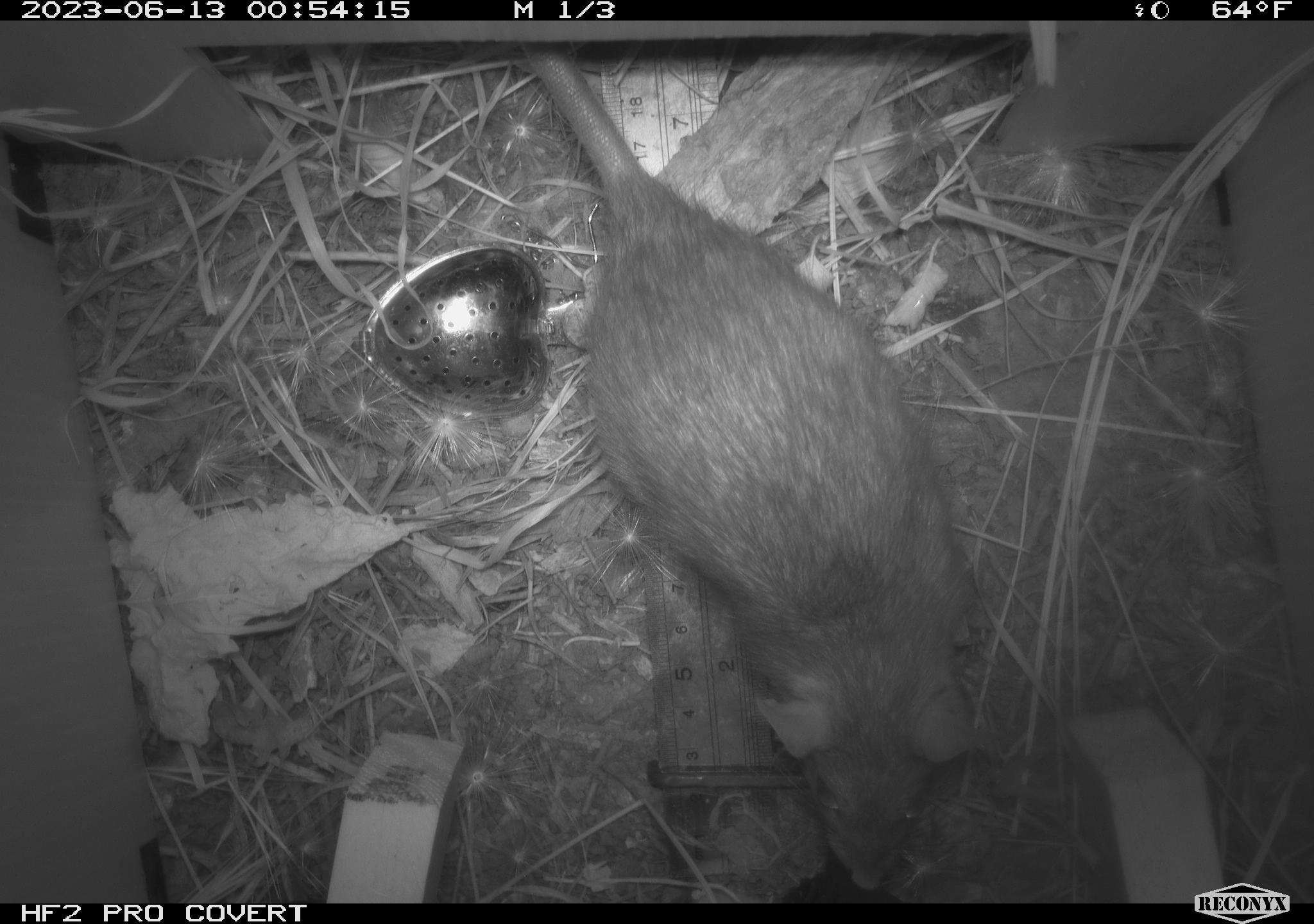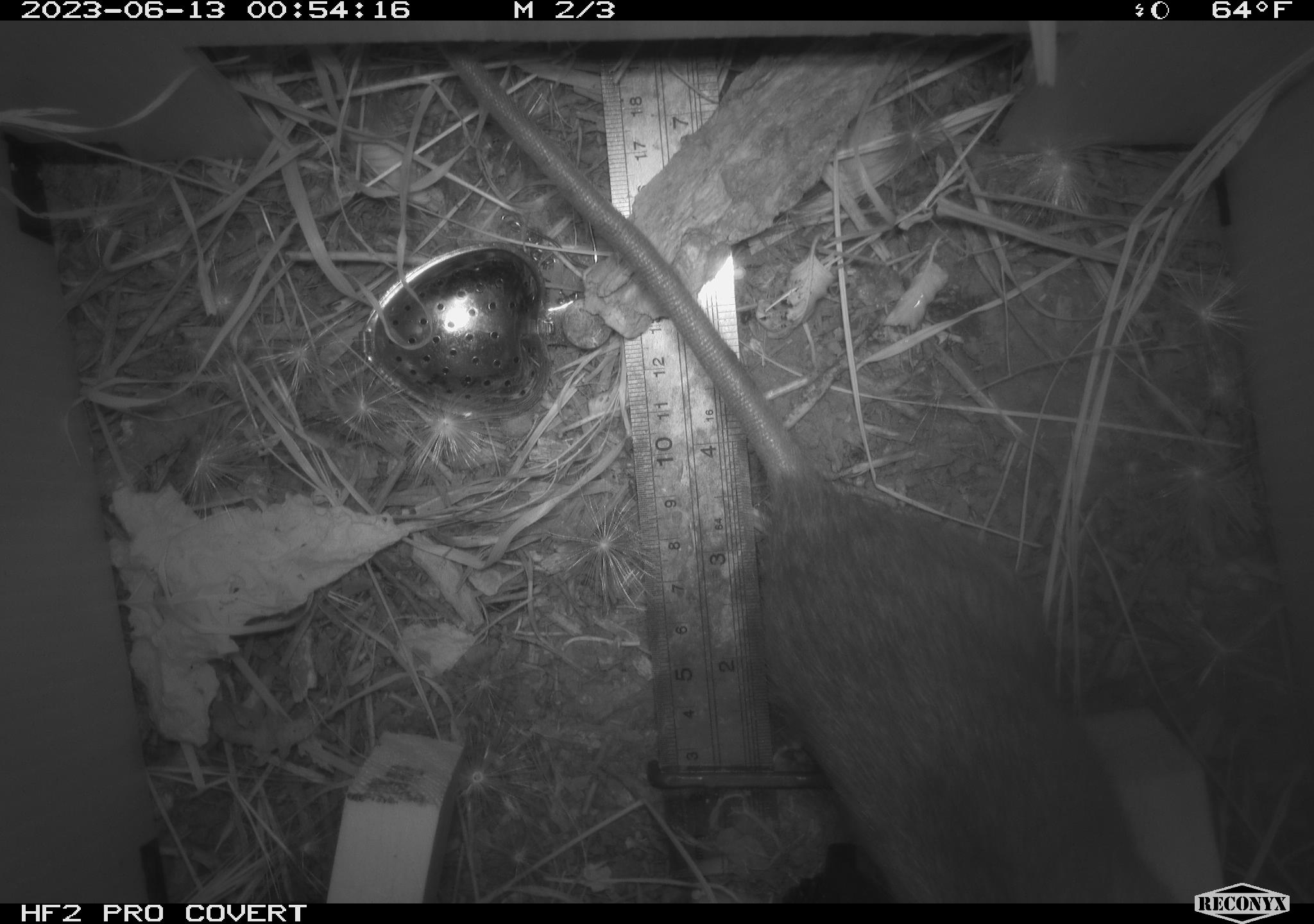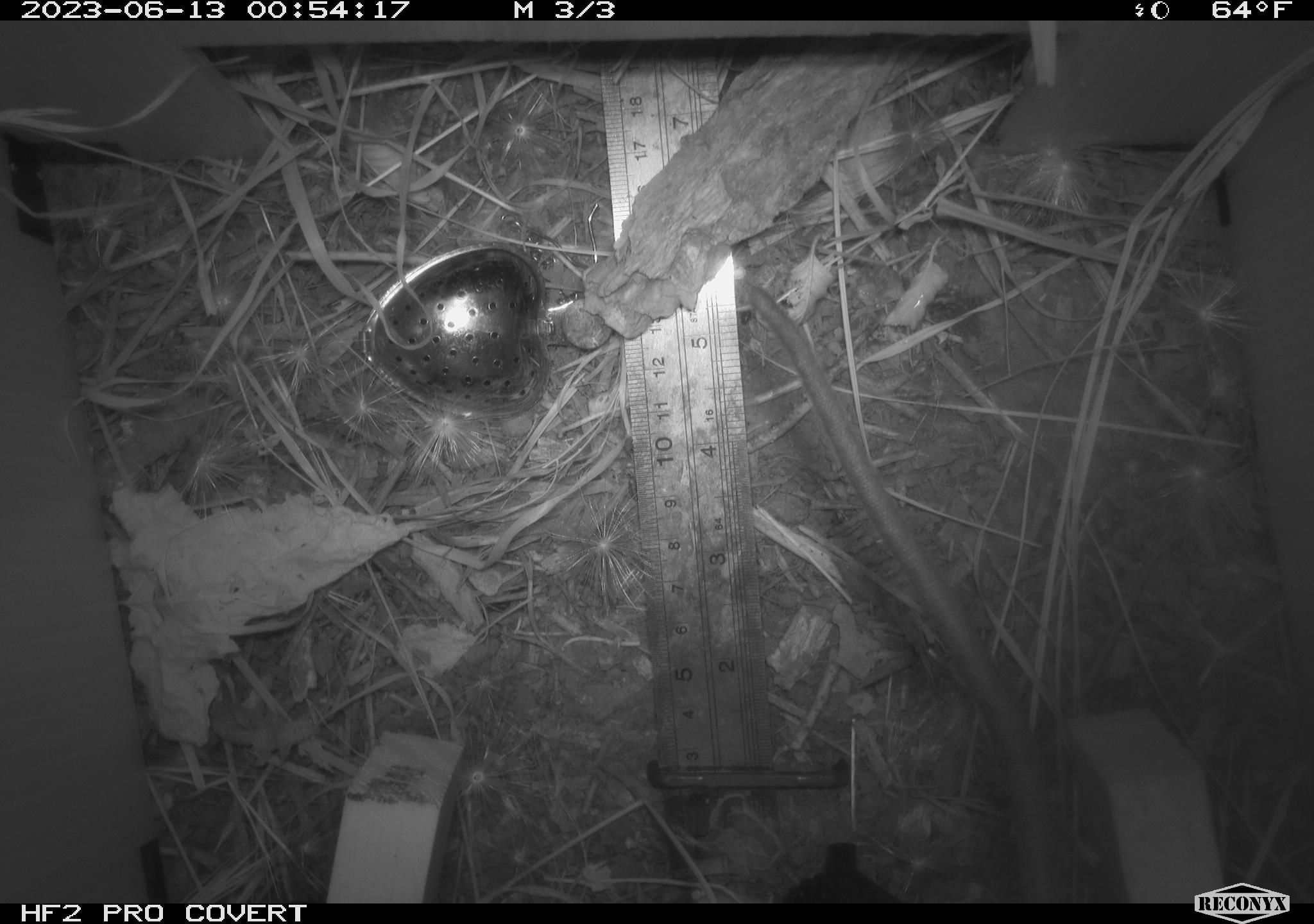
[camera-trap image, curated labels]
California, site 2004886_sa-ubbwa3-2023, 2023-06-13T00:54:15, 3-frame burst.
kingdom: Animalia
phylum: Chordata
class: Mammalia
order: Rodentia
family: Muridae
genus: Rattus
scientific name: Rattus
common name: rat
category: rattus species